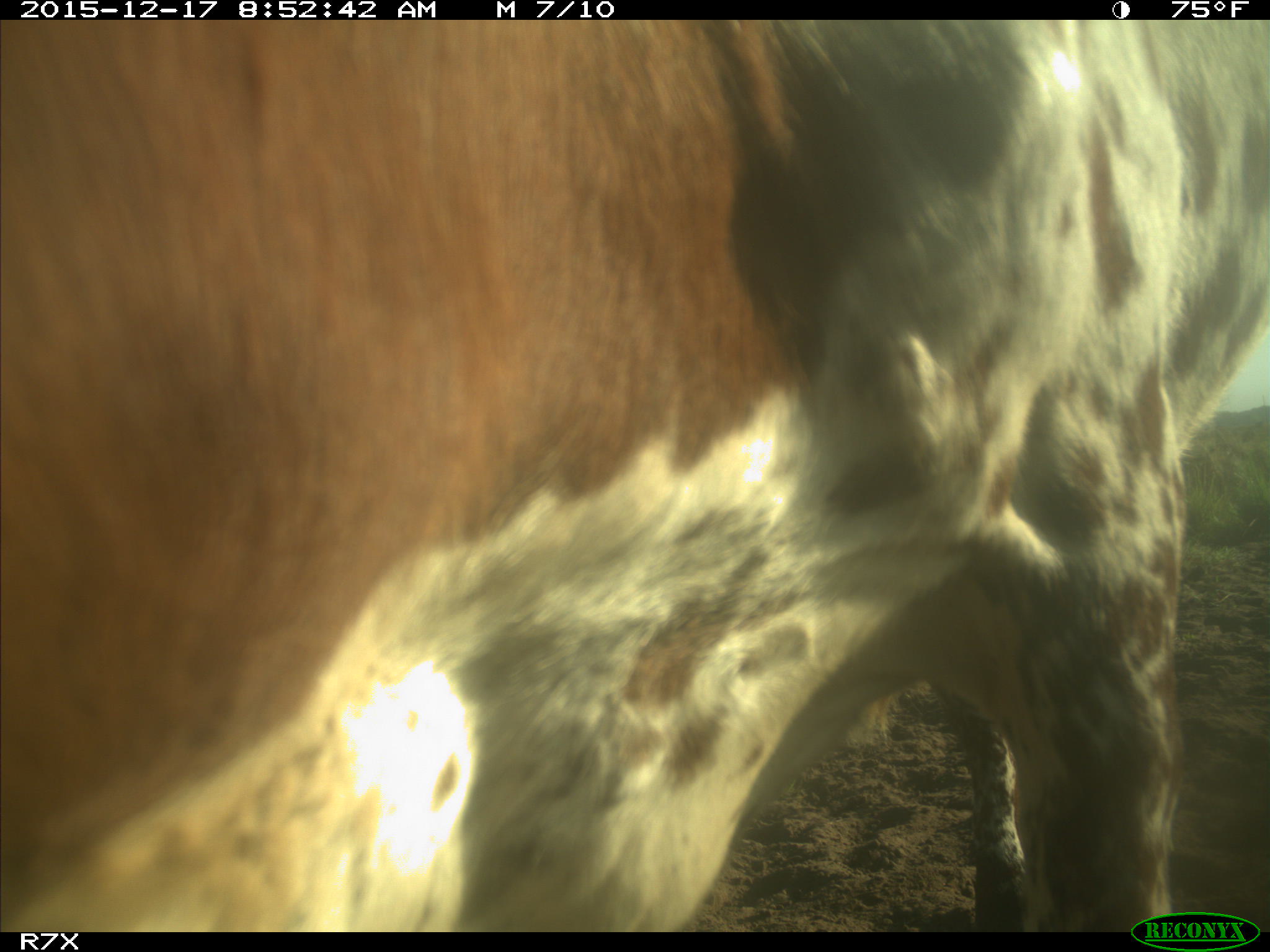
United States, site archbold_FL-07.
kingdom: Animalia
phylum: Chordata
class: Mammalia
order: Artiodactyla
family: Bovidae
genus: Bos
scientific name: Bos taurus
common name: domestic cow